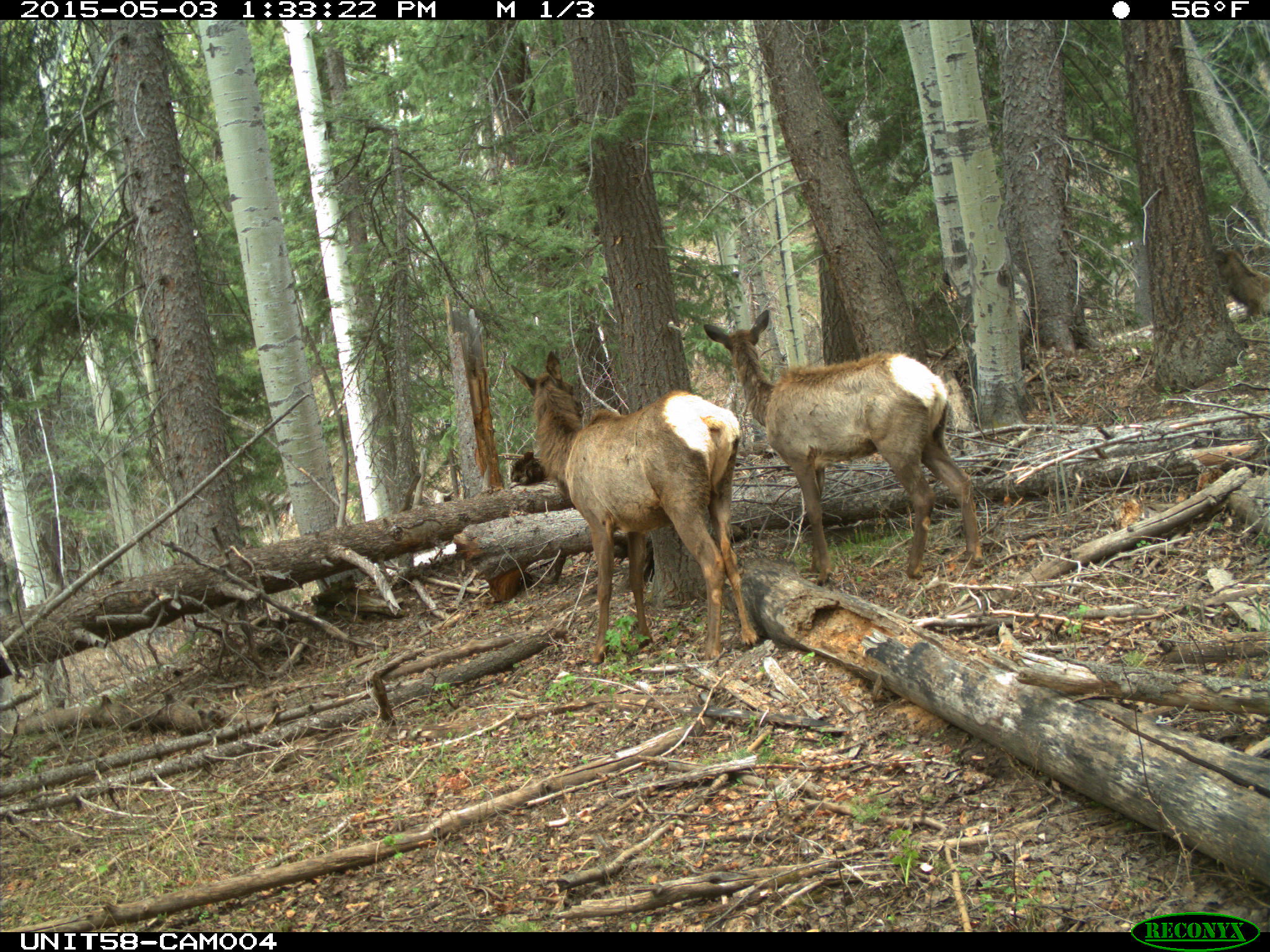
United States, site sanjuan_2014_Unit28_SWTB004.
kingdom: Animalia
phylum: Chordata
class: Mammalia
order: Artiodactyla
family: Cervidae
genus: Cervus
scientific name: Cervus elaphus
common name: red deer